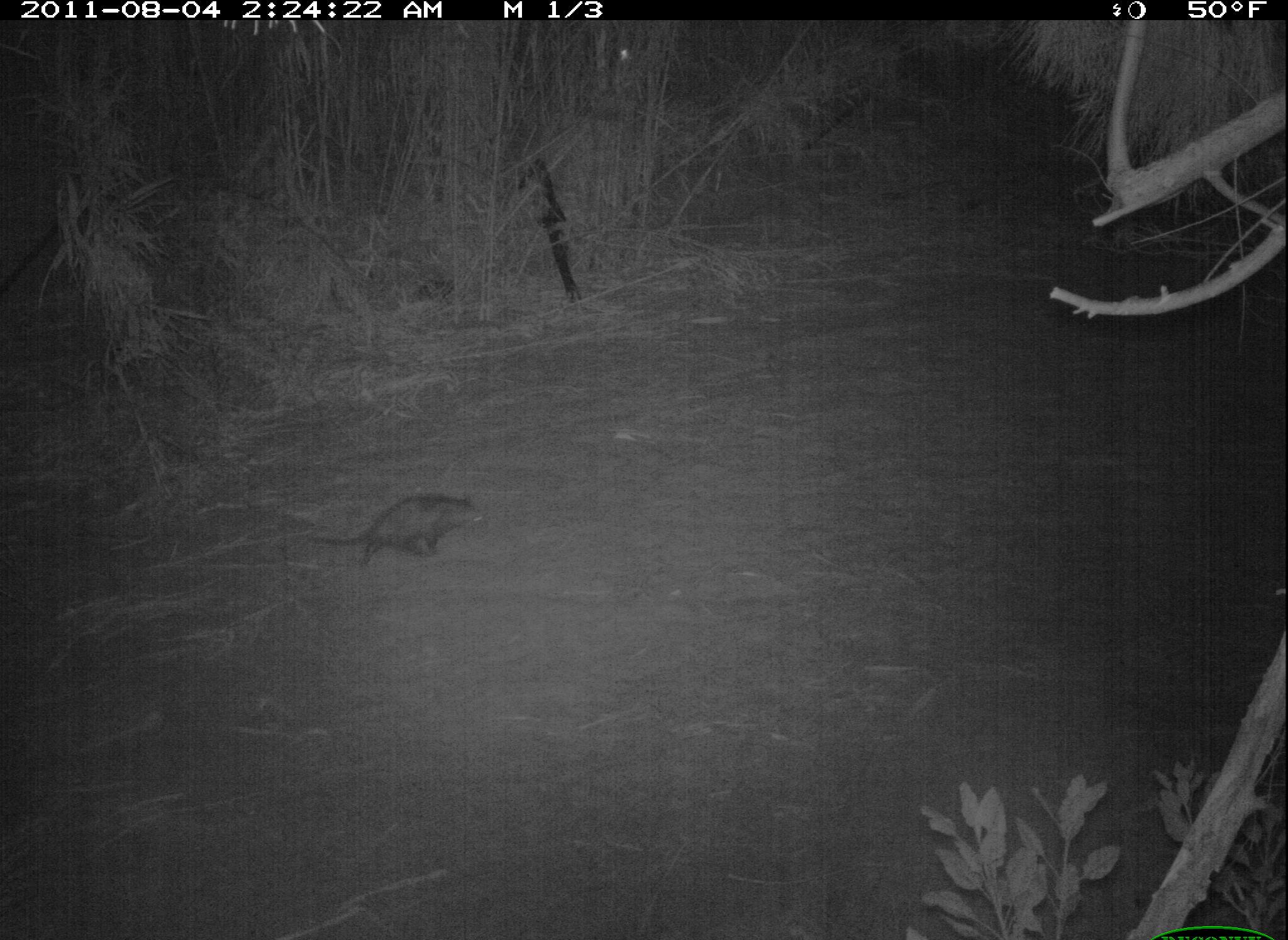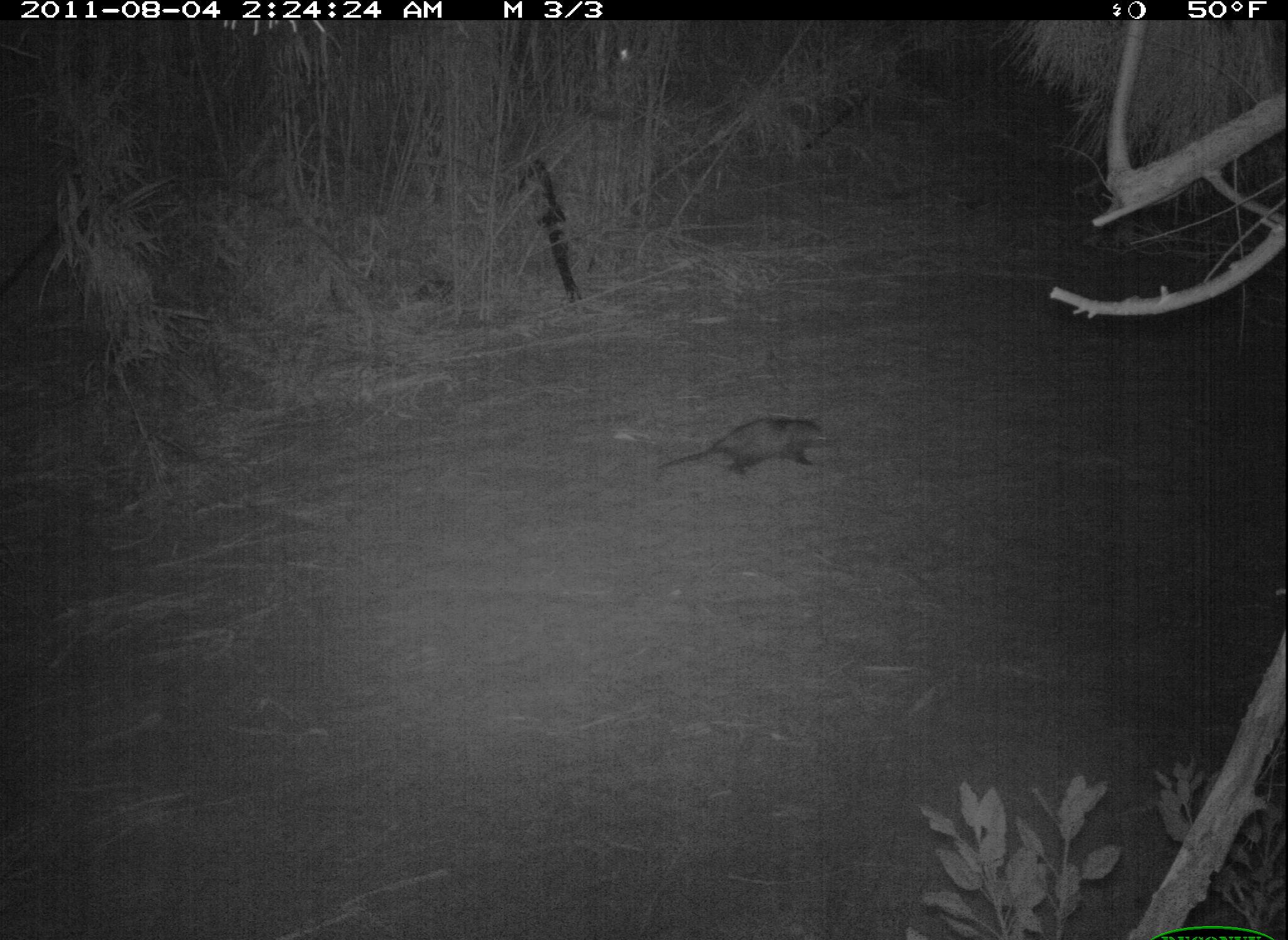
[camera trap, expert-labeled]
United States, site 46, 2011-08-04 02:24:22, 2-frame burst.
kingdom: Animalia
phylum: Chordata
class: Mammalia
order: Didelphimorphia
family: Didelphidae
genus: Didelphis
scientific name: Didelphis virginiana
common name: virginia opossum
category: opossum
Opossum (virginia opossum) (Didelphis virginiana).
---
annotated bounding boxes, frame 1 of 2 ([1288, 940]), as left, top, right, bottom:
opossum: 285, 451, 518, 581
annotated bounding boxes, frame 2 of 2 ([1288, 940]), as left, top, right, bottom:
opossum: 655, 401, 837, 480